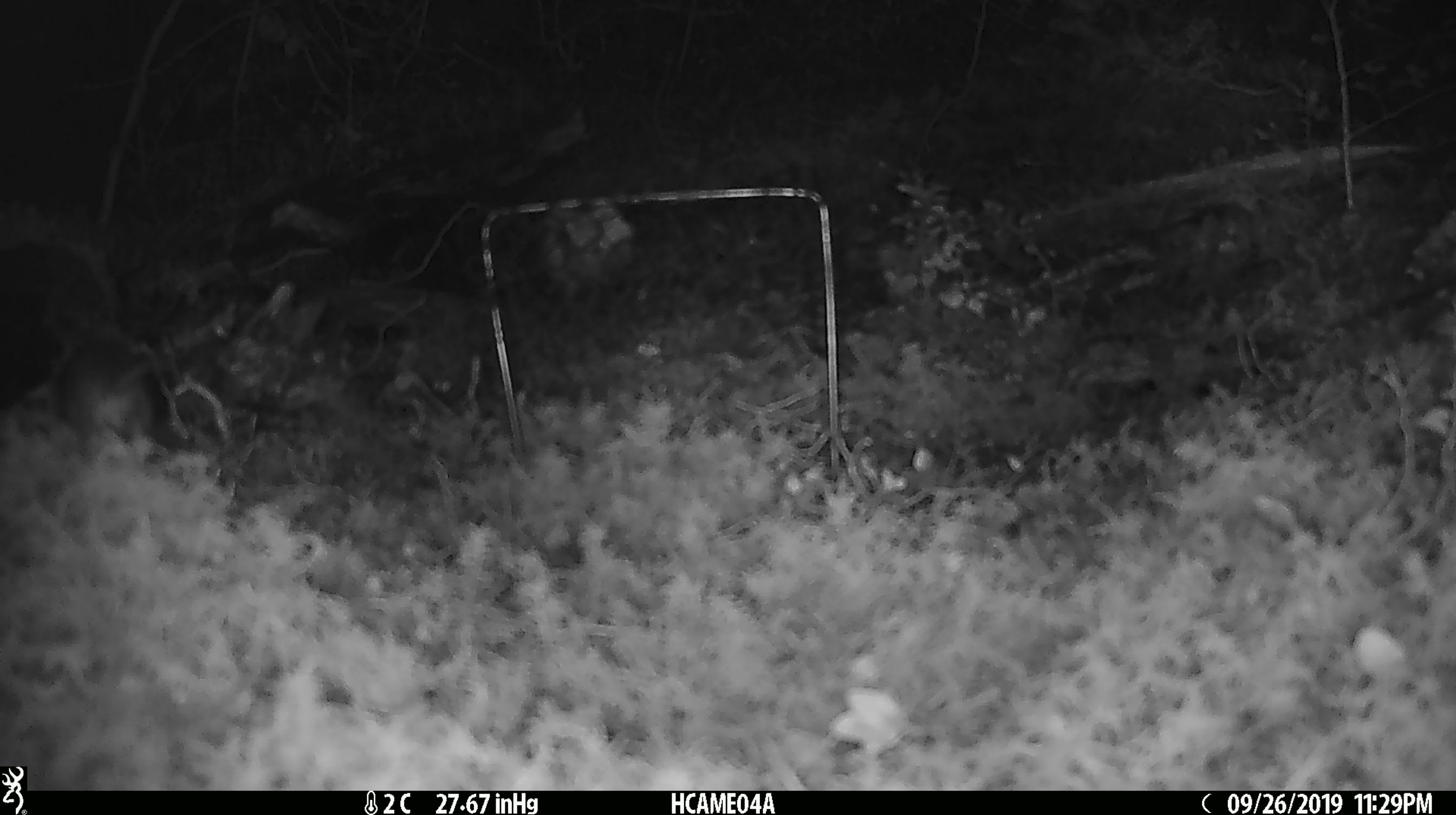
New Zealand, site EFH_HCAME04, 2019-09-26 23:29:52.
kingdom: Animalia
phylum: Chordata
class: Mammalia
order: Rodentia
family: Muridae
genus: Mus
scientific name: Mus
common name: mouse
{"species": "mouse (Mus)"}